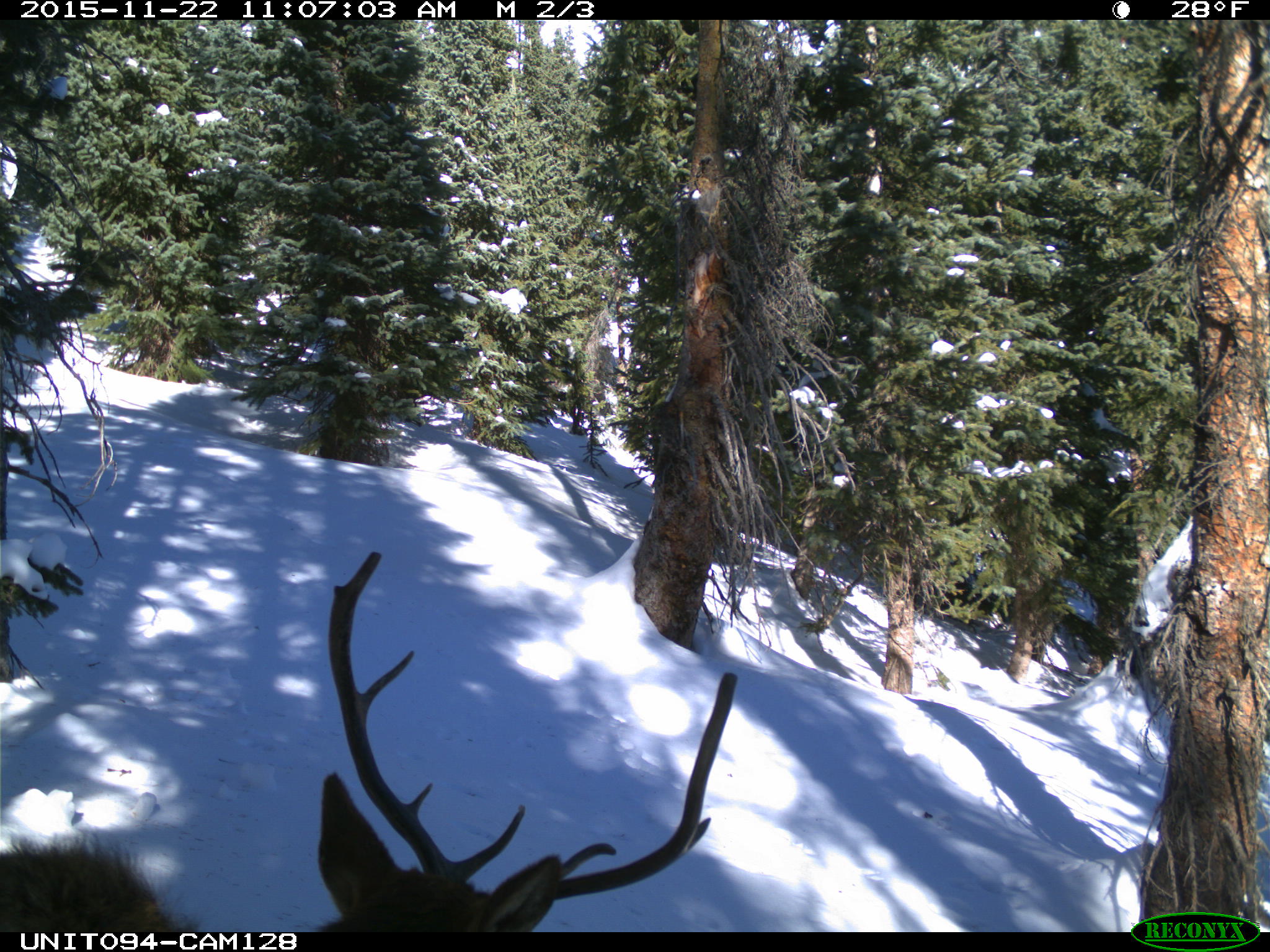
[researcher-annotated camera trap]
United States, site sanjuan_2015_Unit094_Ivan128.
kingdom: Animalia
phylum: Chordata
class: Mammalia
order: Artiodactyla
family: Cervidae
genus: Cervus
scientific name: Cervus elaphus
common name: red deer